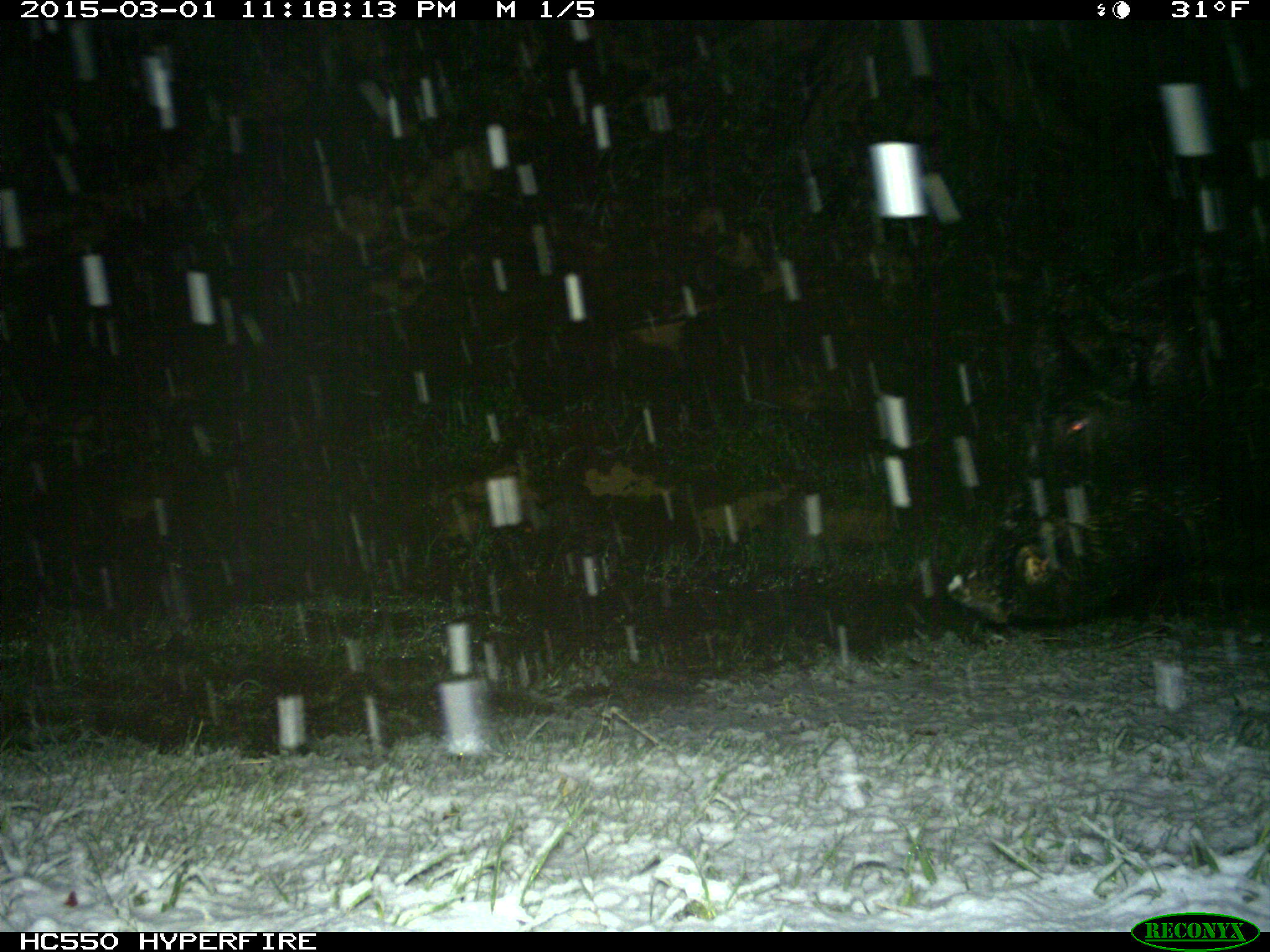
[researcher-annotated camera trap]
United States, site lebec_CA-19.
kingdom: Animalia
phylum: Chordata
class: Mammalia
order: Artiodactyla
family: Suidae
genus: Sus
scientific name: Sus scrofa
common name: wild boar